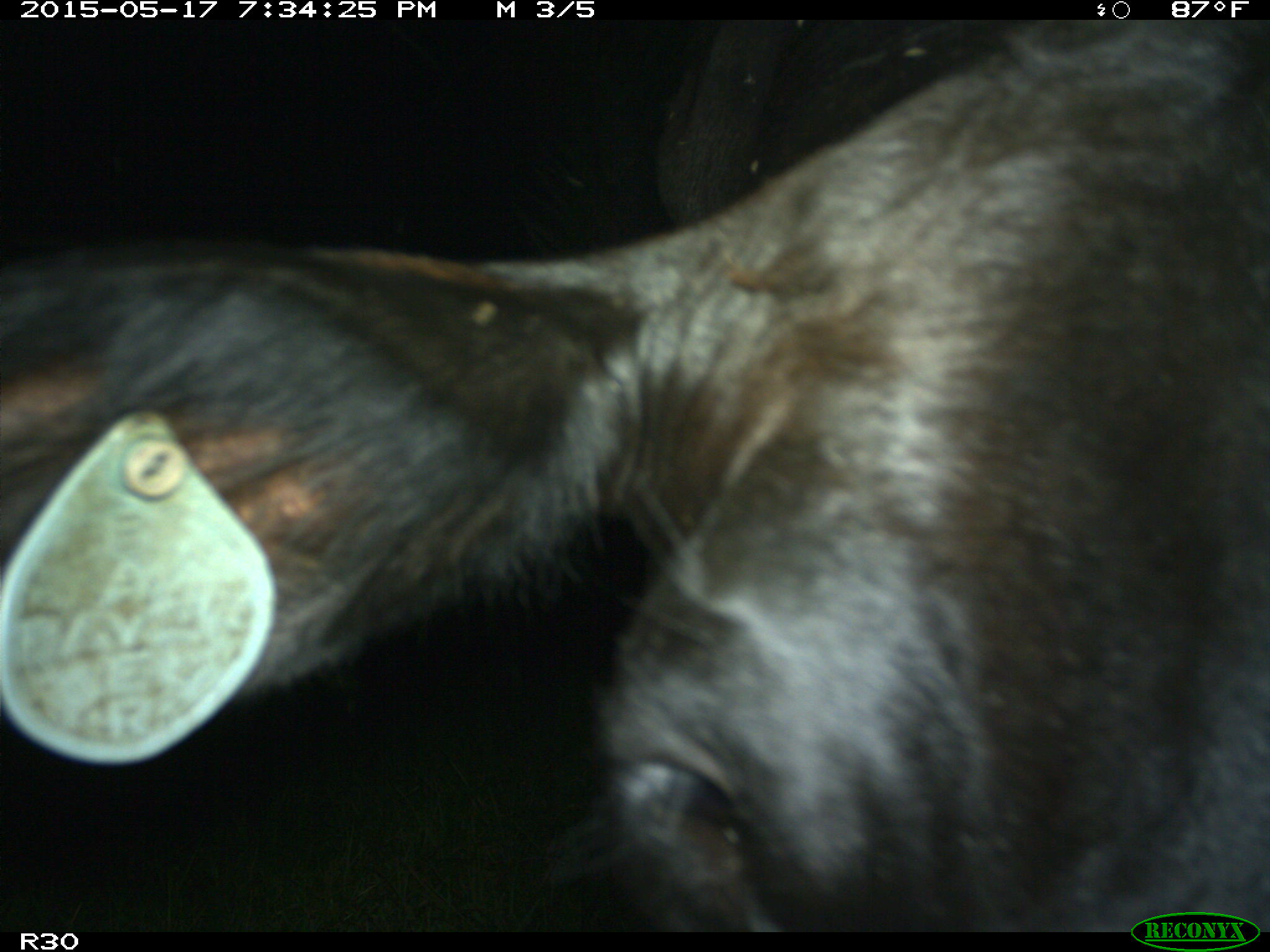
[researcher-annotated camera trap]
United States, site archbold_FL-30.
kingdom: Animalia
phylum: Chordata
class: Mammalia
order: Artiodactyla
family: Bovidae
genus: Bos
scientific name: Bos taurus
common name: domestic cow